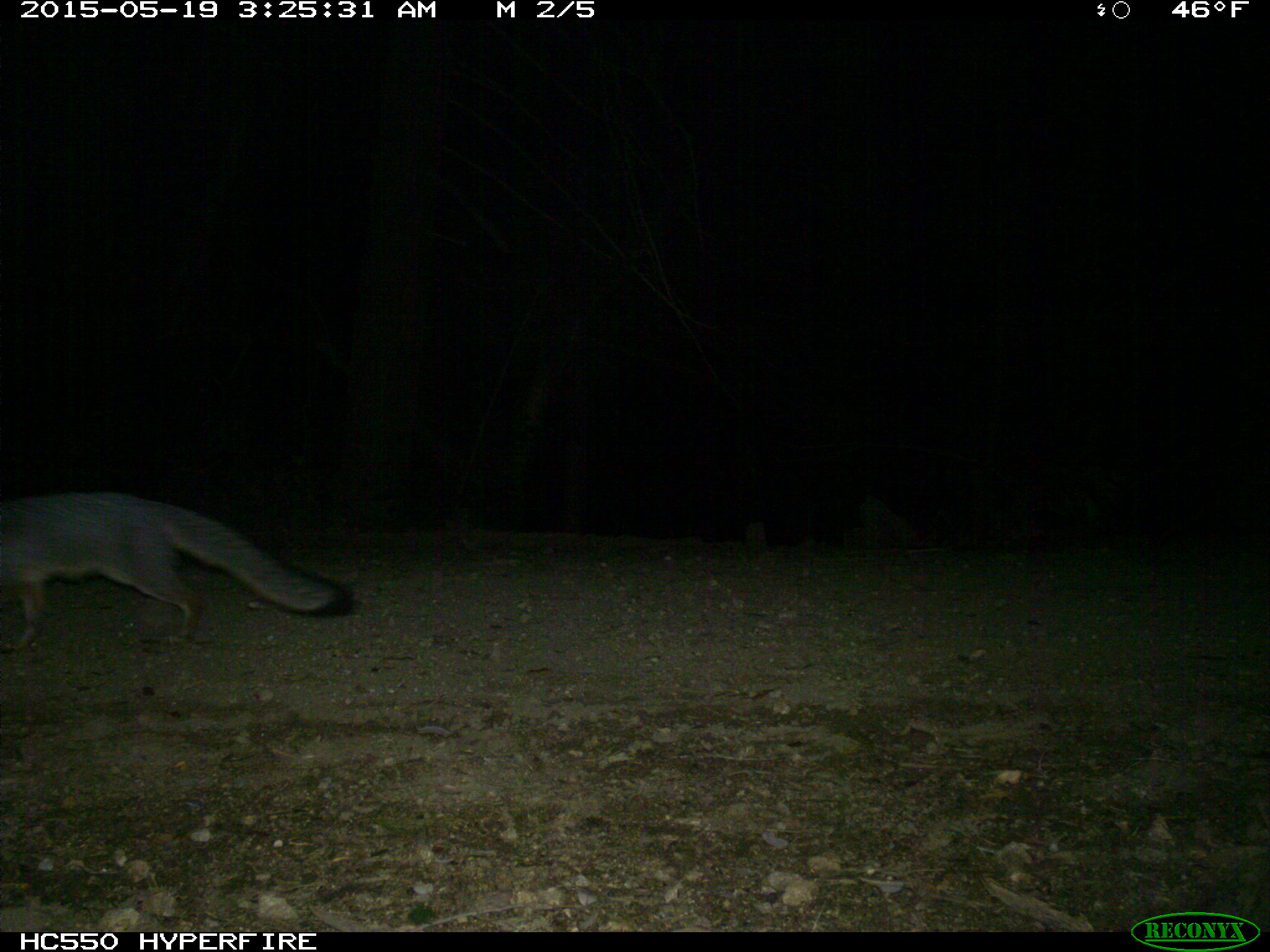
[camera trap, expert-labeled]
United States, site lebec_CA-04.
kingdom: Animalia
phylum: Chordata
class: Mammalia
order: Carnivora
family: Canidae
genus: Urocyon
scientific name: Urocyon cinereoargenteus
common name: gray fox